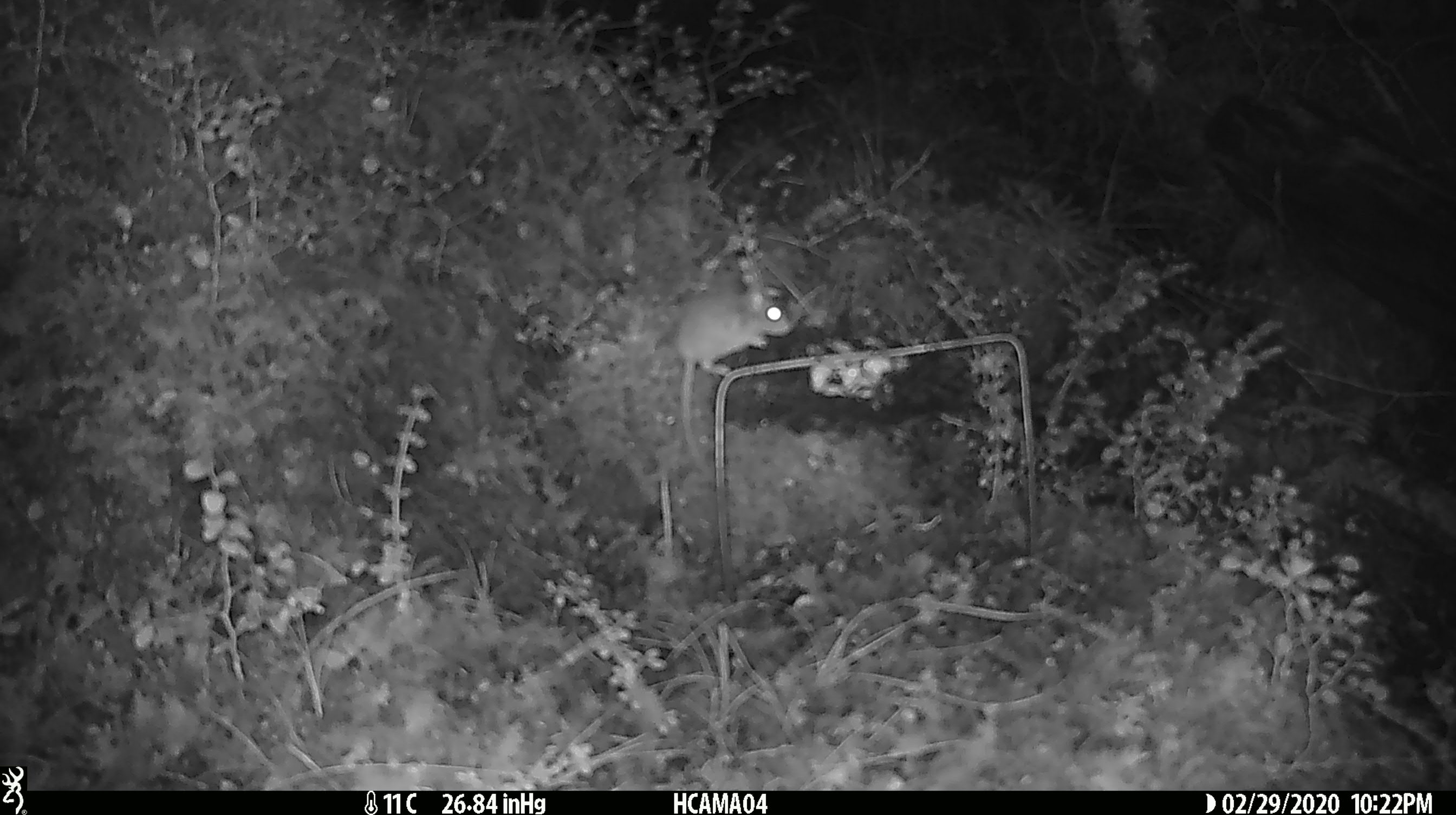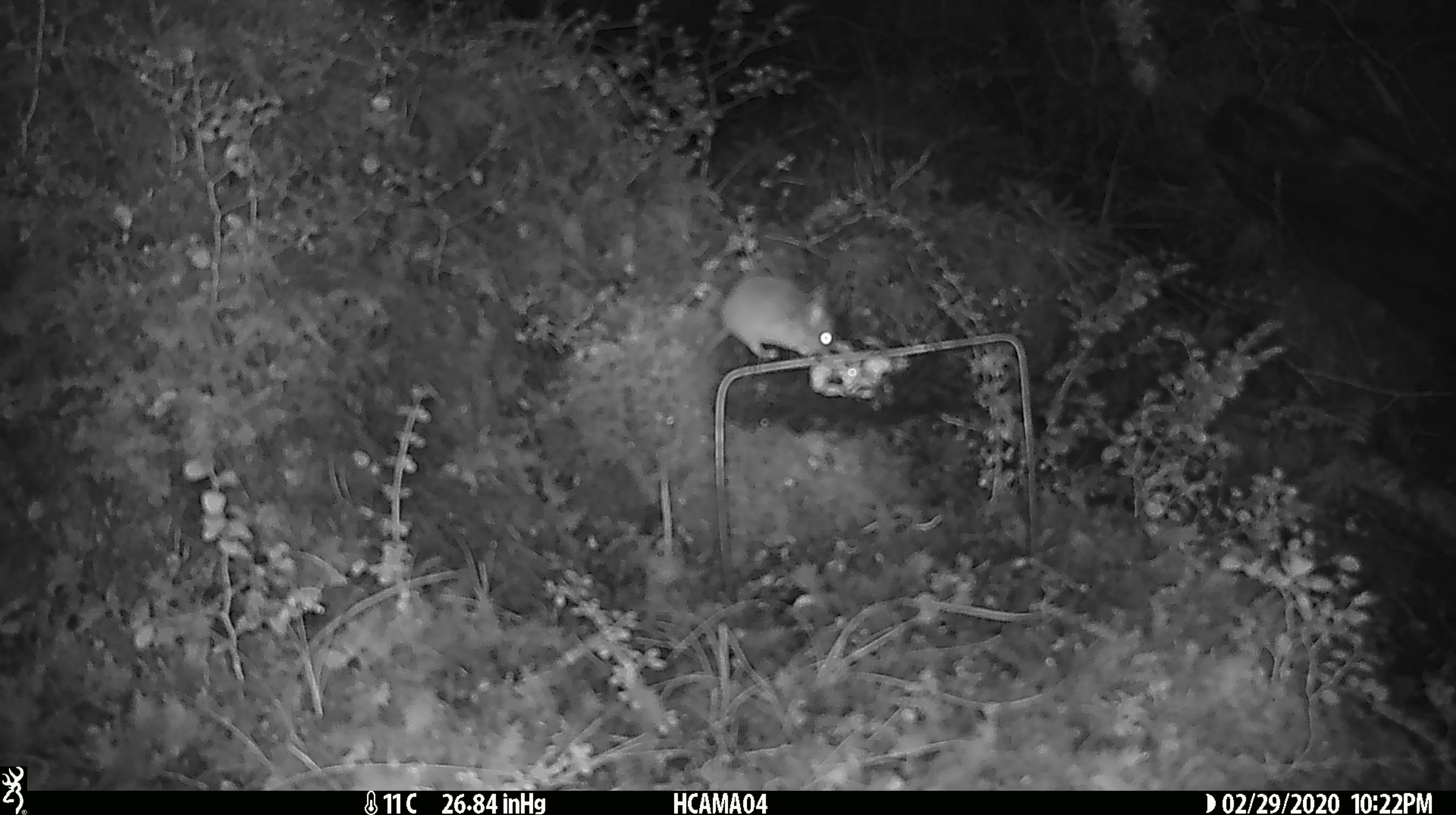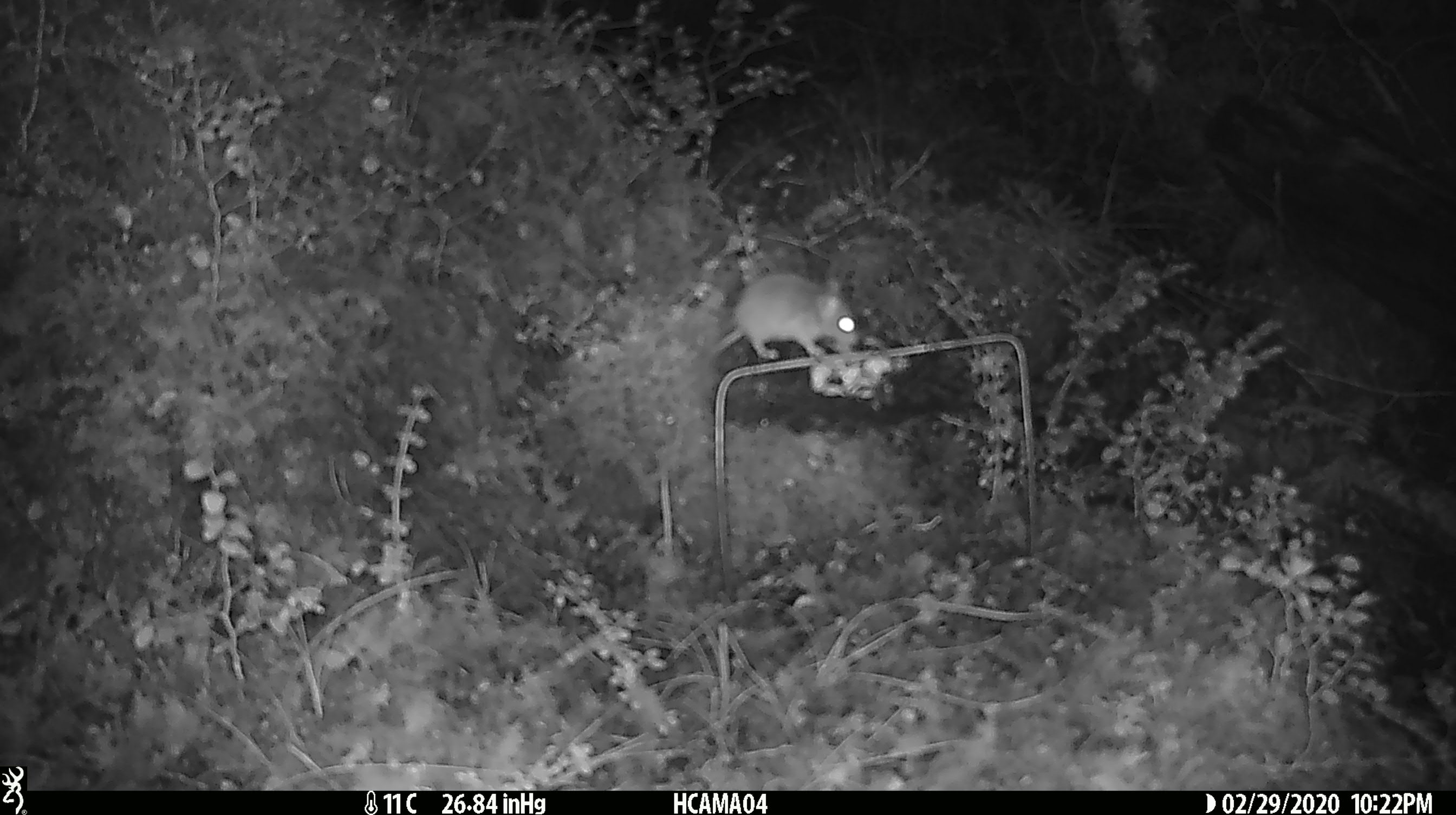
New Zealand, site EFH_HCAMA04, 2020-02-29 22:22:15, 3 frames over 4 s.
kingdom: Animalia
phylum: Chordata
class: Mammalia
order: Rodentia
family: Muridae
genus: Mus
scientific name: Mus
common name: mouse